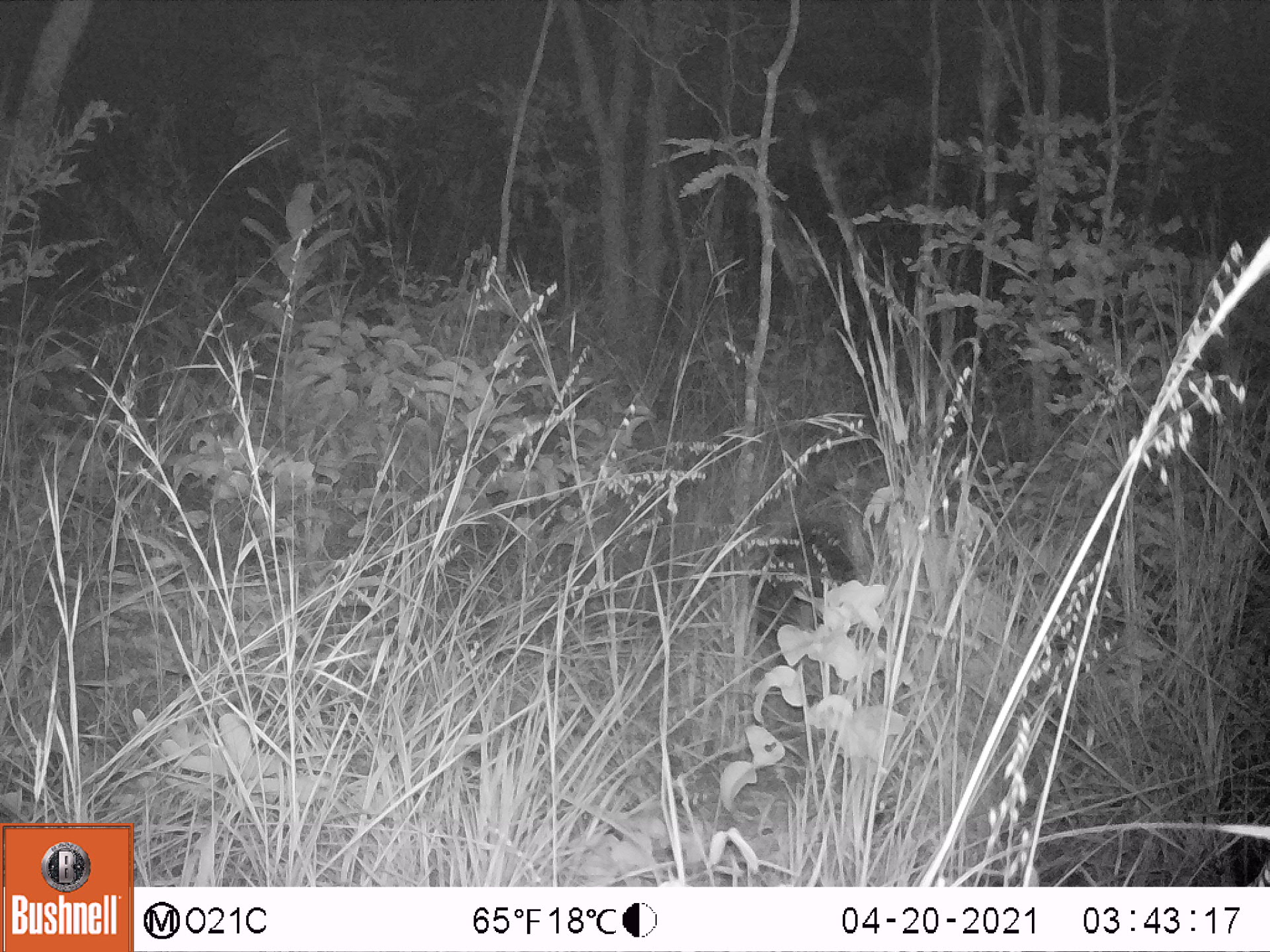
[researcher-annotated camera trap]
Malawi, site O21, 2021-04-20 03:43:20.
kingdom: Animalia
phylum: Chordata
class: Mammalia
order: Rodentia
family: Hystricidae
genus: Hystrix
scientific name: Hystrix africaeaustralis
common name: cape porcupine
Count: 1.